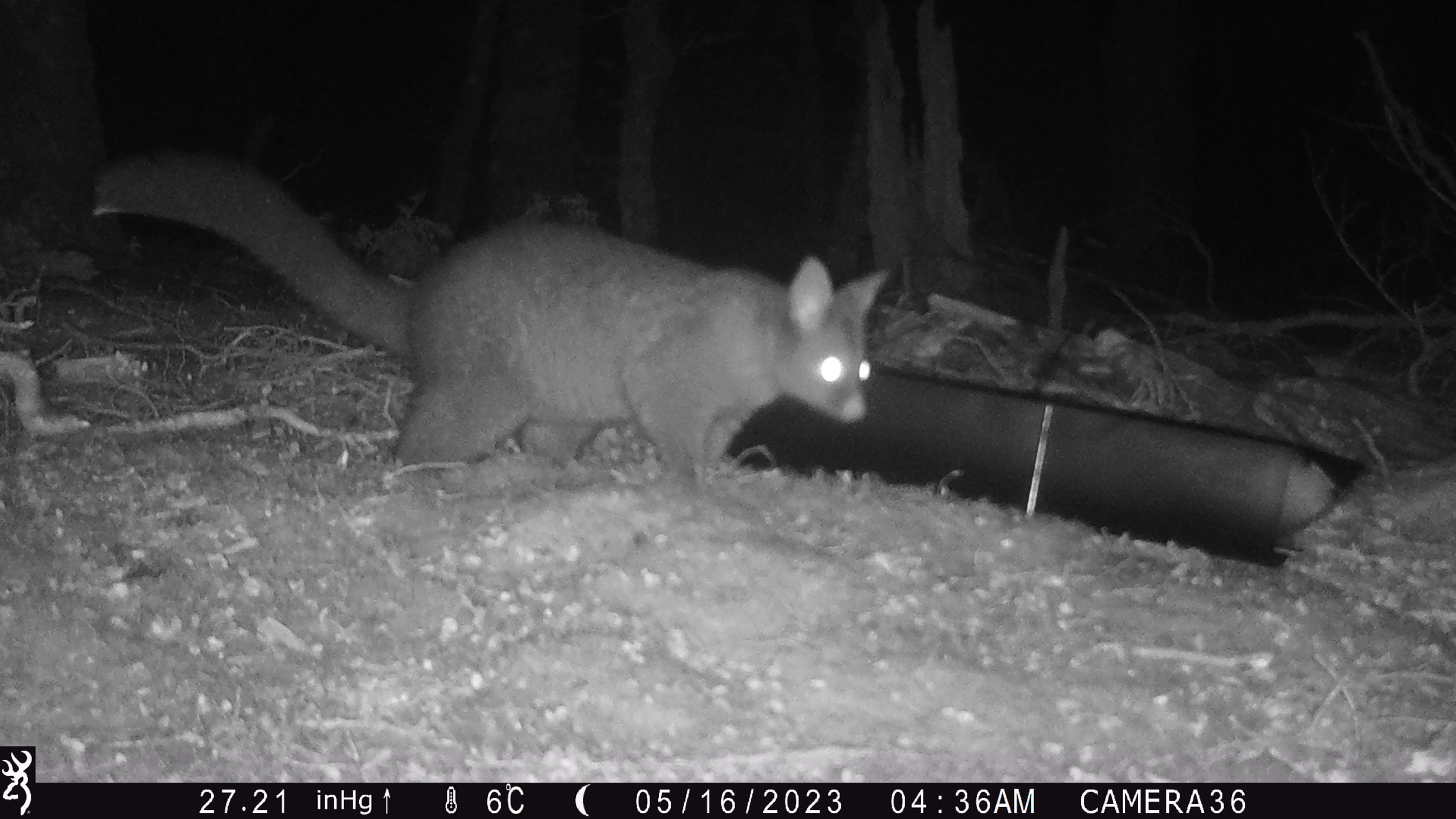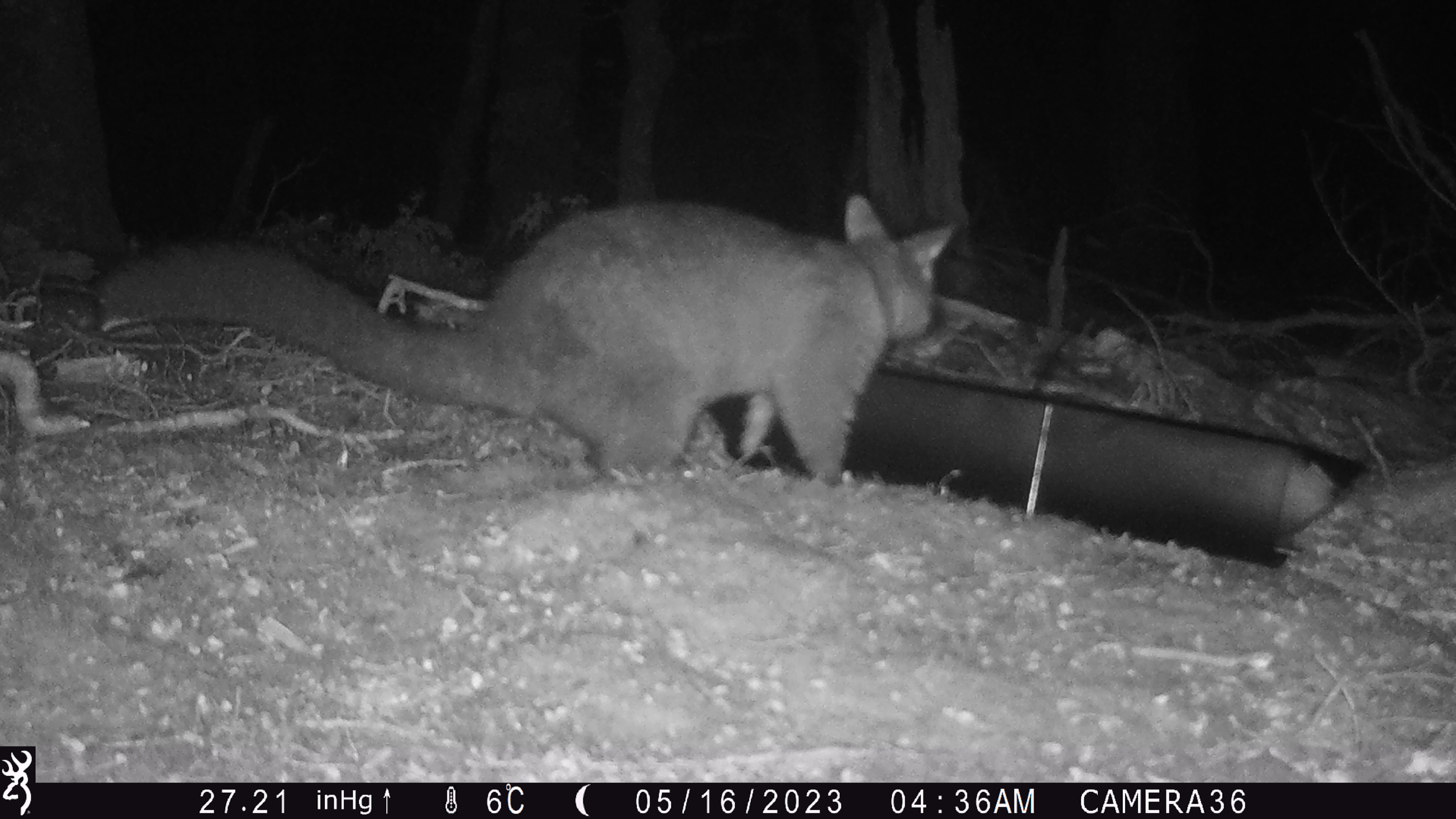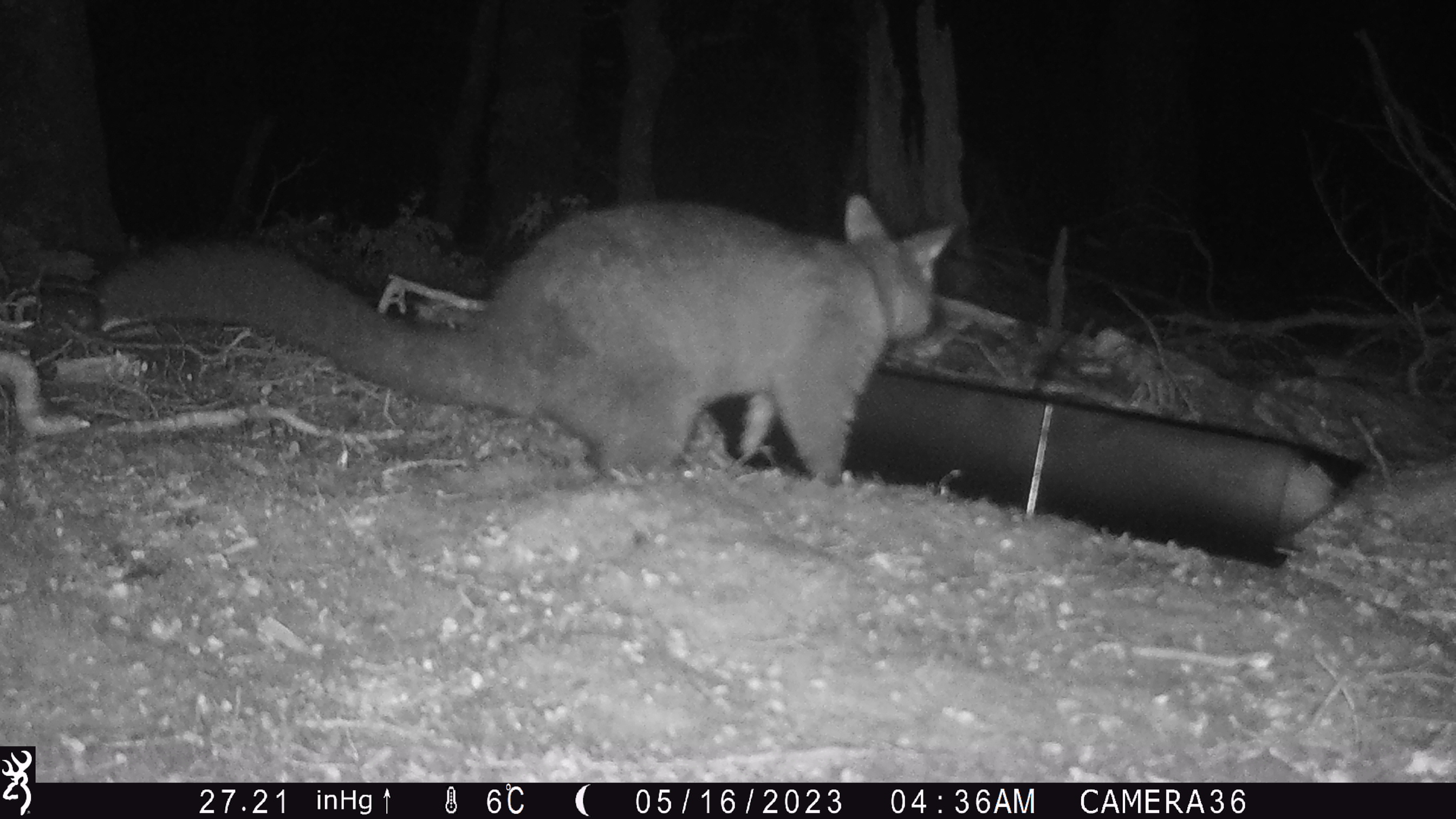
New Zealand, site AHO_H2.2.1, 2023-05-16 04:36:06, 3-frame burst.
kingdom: Animalia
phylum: Chordata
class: Mammalia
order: Carnivora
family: Mustelidae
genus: Mustela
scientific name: Mustela erminea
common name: stoat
Stoat (Mustela erminea).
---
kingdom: Animalia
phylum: Chordata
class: Mammalia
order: Diprotodontia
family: Phalangeridae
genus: Trichosurus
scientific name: Trichosurus vulpecula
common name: common brushtail possum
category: possum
Possum (common brushtail possum) (Trichosurus vulpecula).